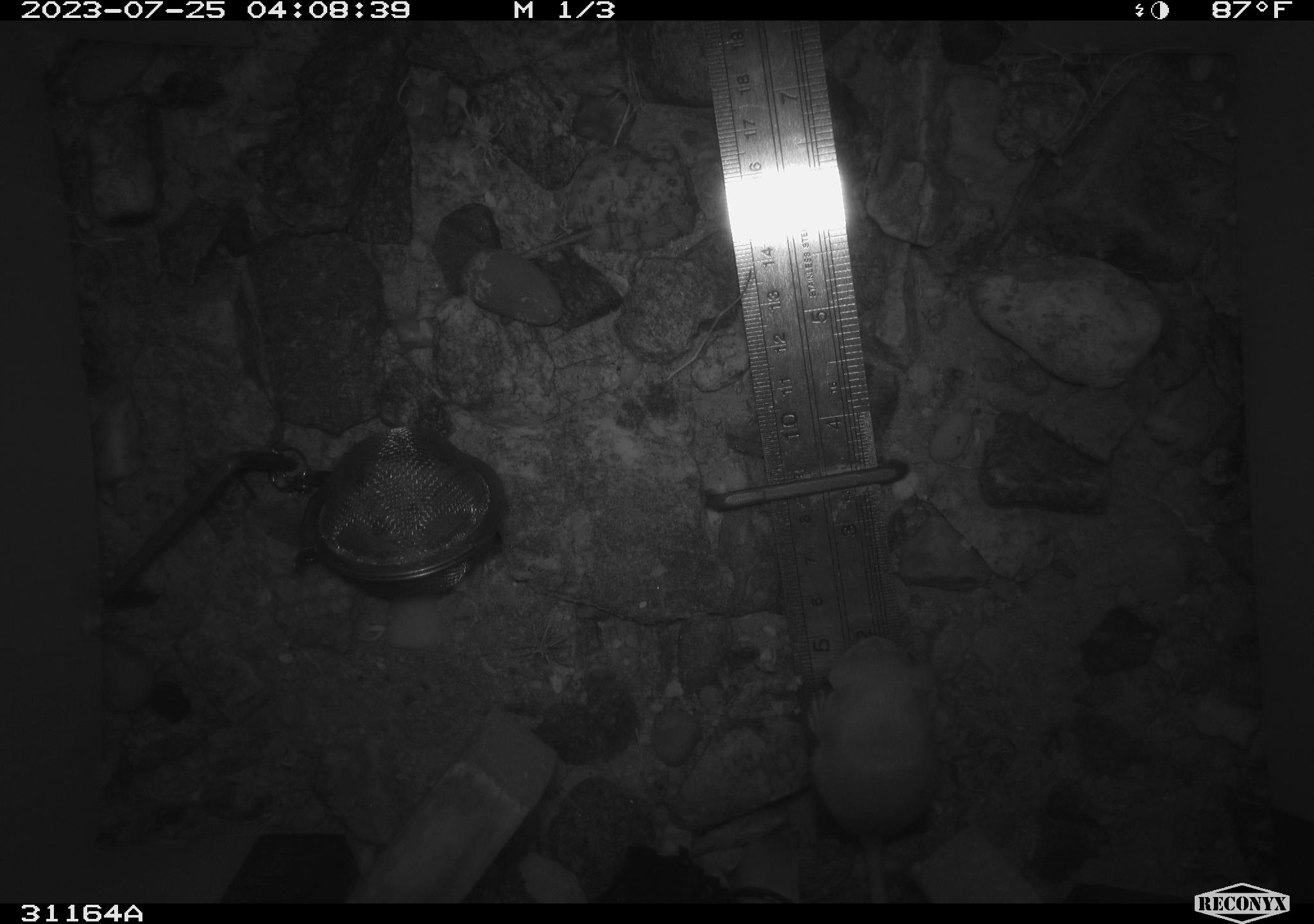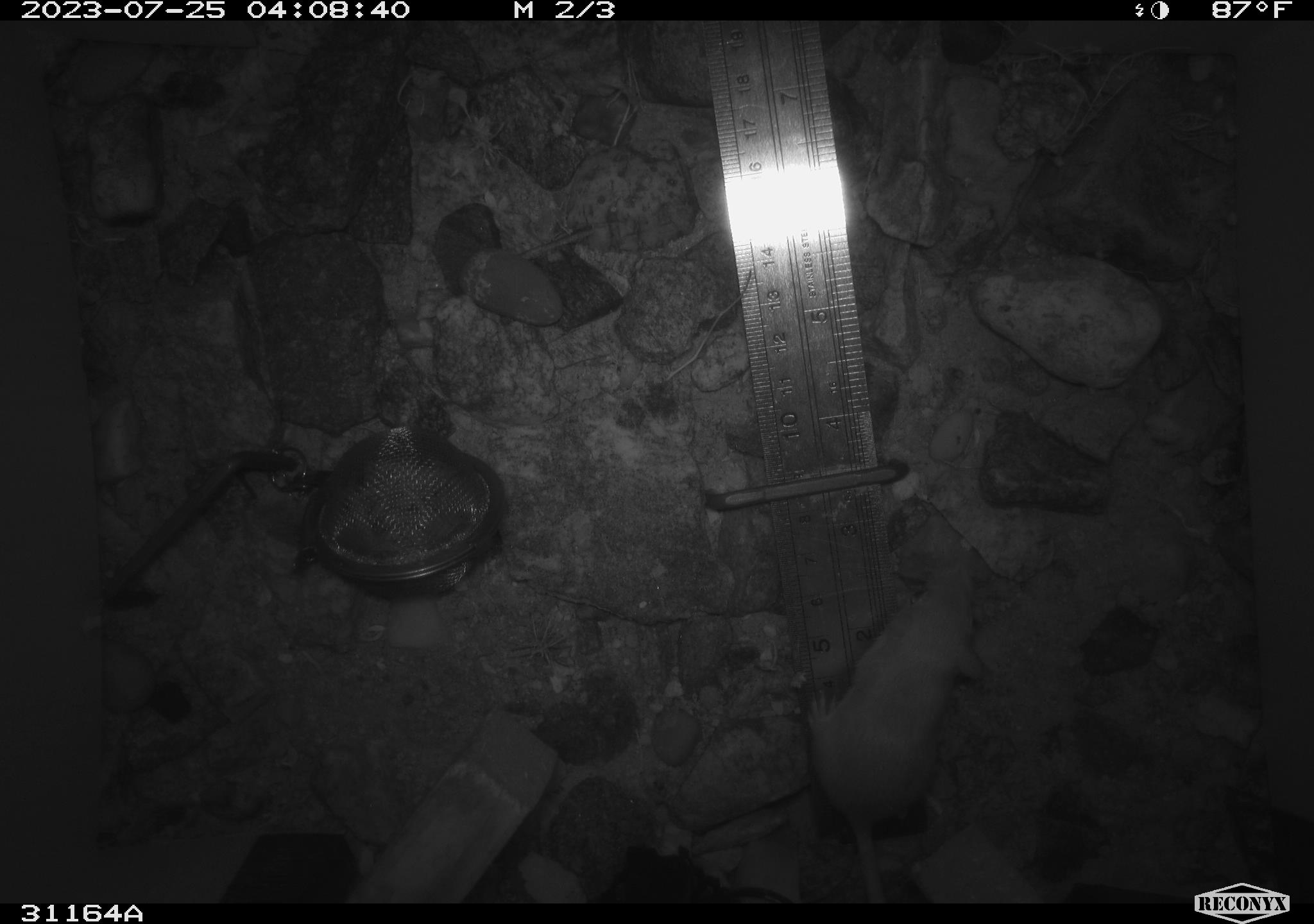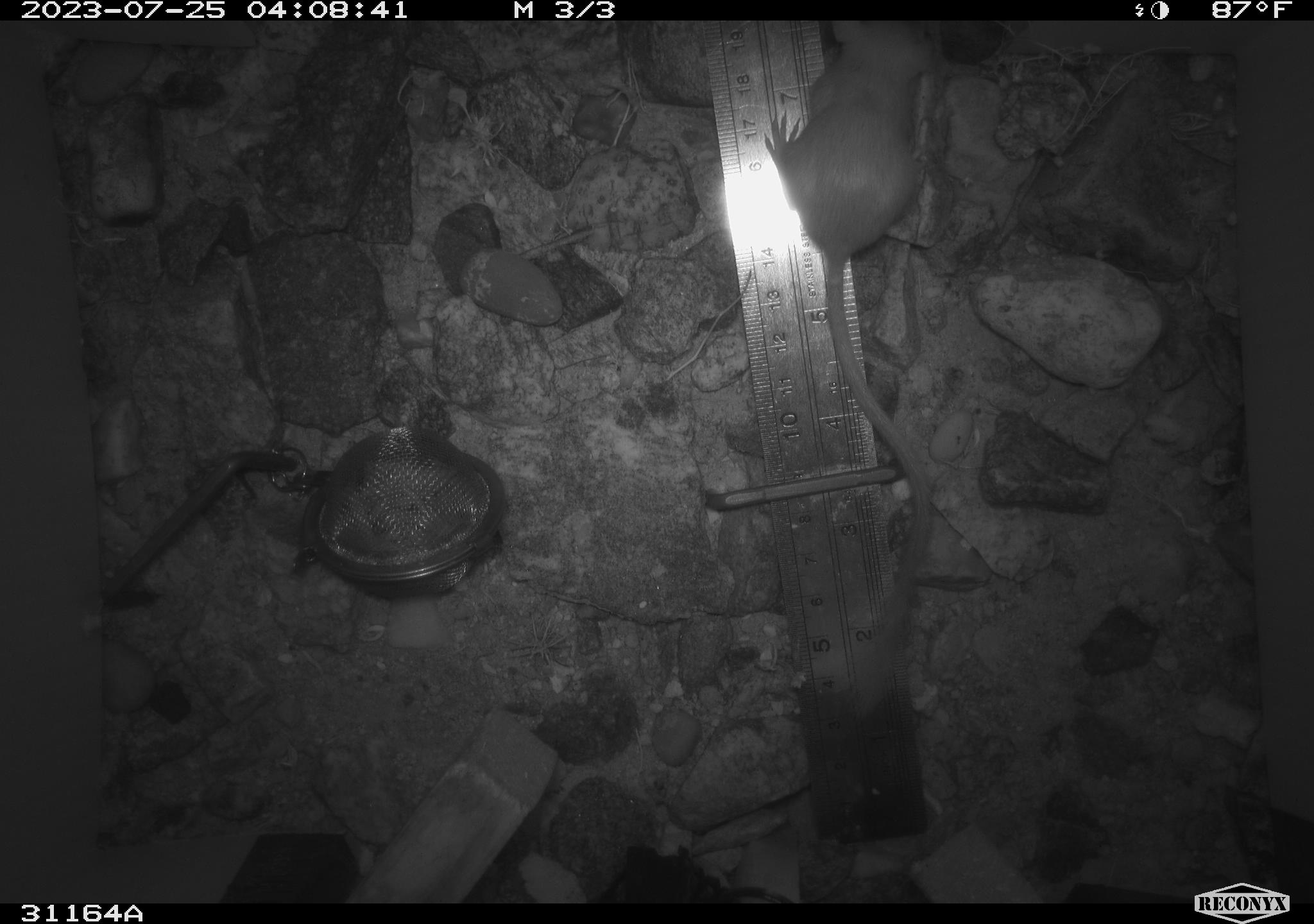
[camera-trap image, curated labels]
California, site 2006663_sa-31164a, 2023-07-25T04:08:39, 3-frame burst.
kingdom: Animalia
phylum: Chordata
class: Mammalia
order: Rodentia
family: Heteromyidae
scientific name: Heteromyidae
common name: kangaroo rats and pocket mice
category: heteromyidae family